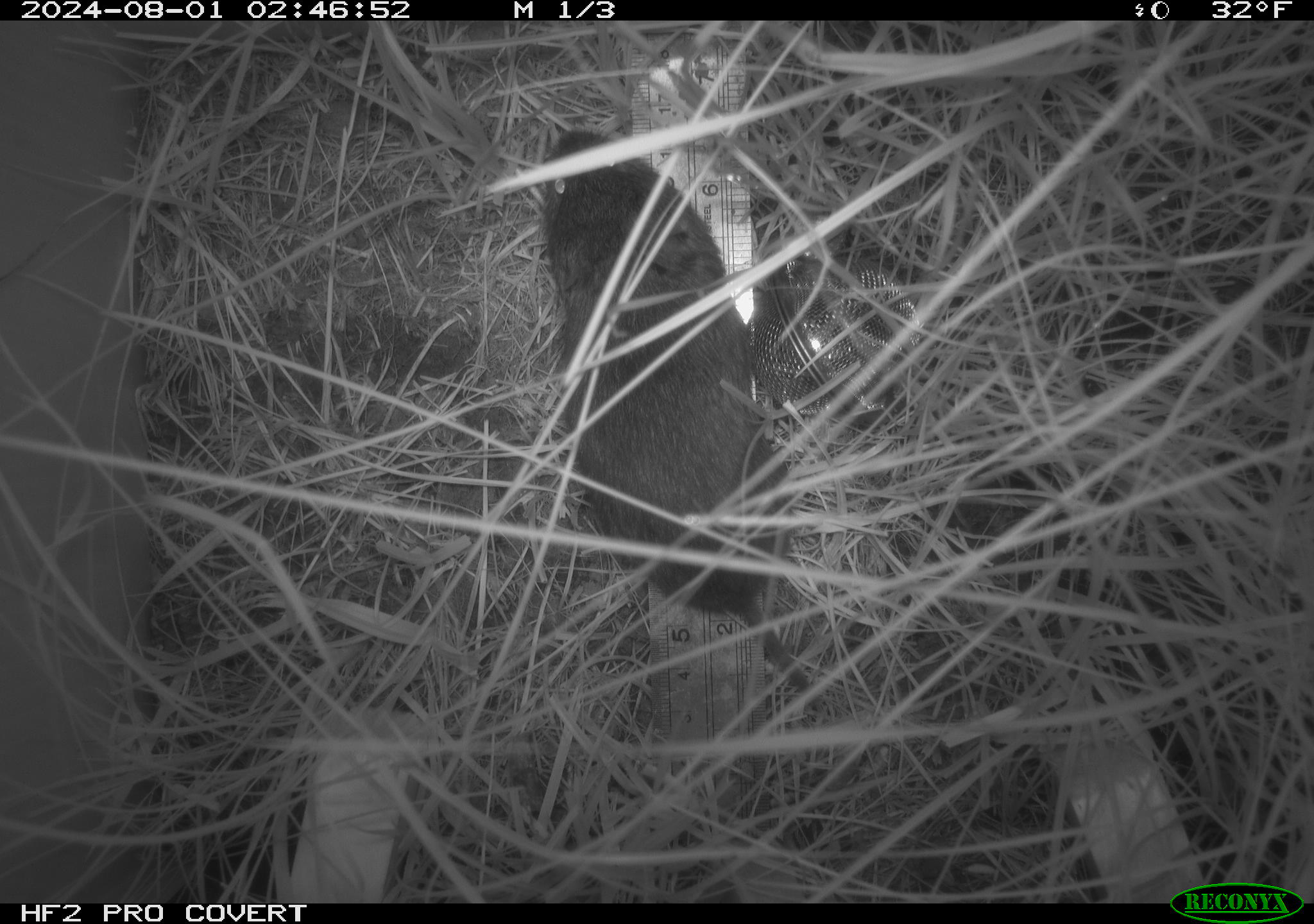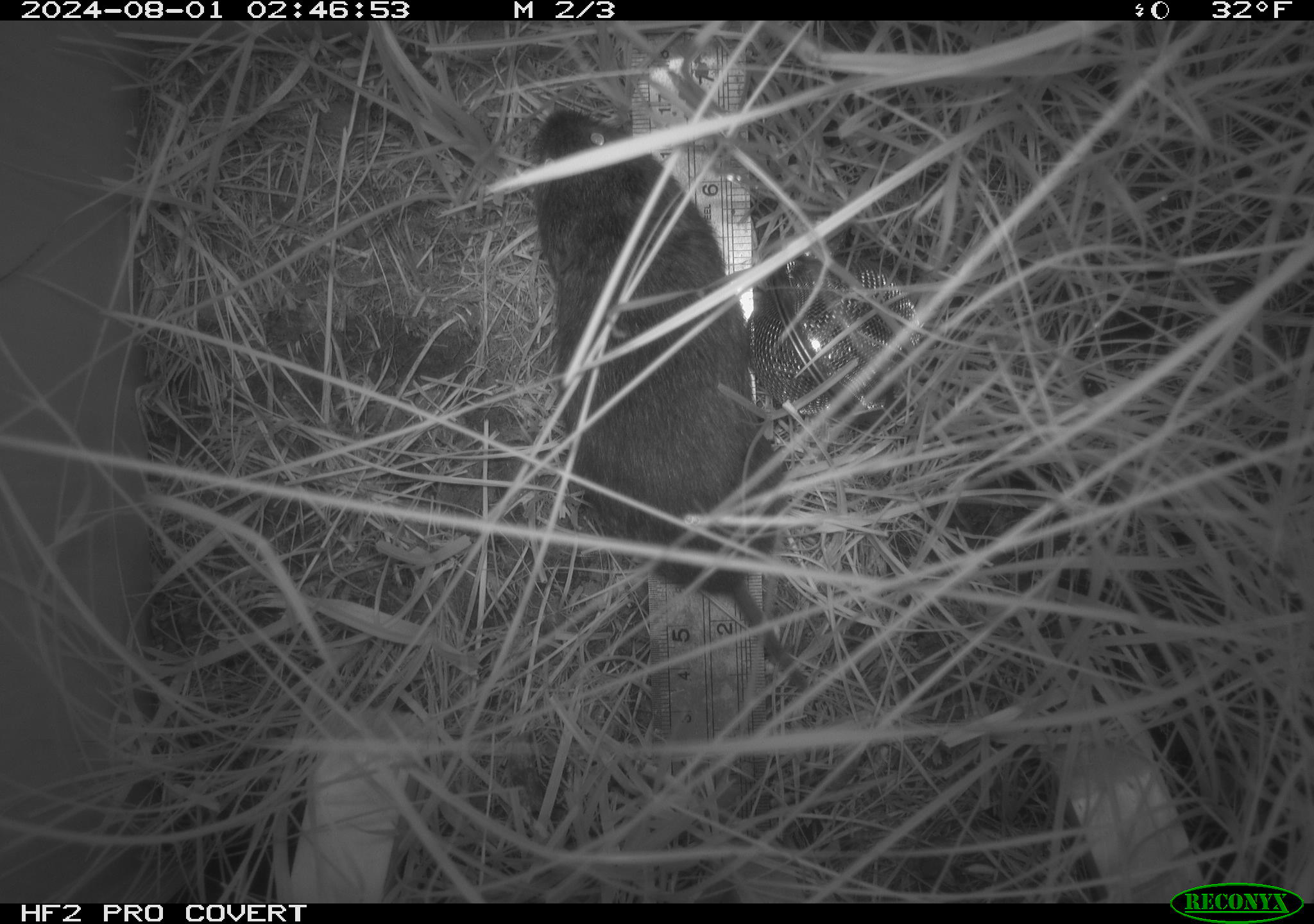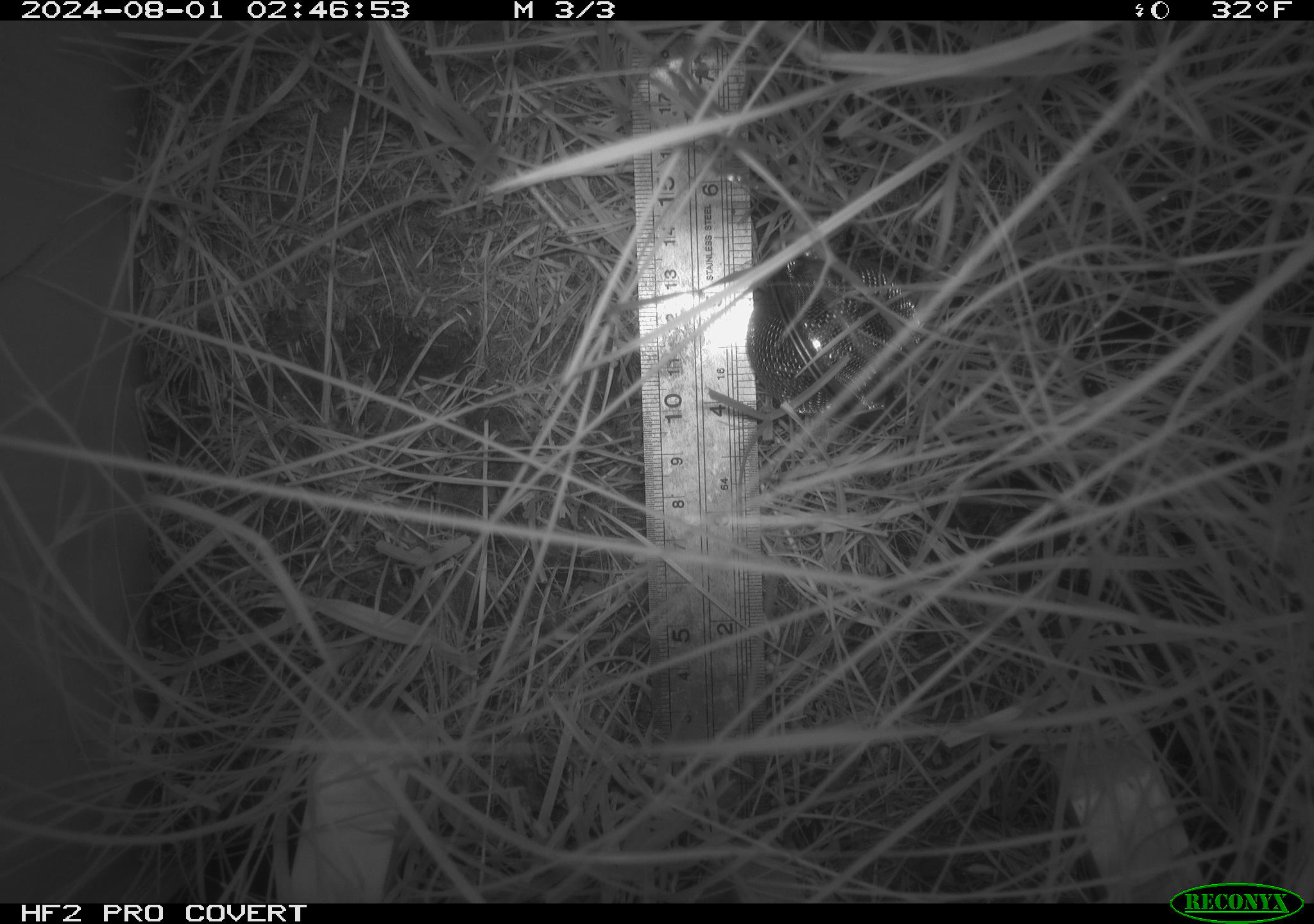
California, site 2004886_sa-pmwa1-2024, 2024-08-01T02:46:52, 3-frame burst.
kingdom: Animalia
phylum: Chordata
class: Mammalia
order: Rodentia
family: Cricetidae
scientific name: Arvicolinae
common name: voles, lemmings, and muskrats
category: arvicolinae subfamily